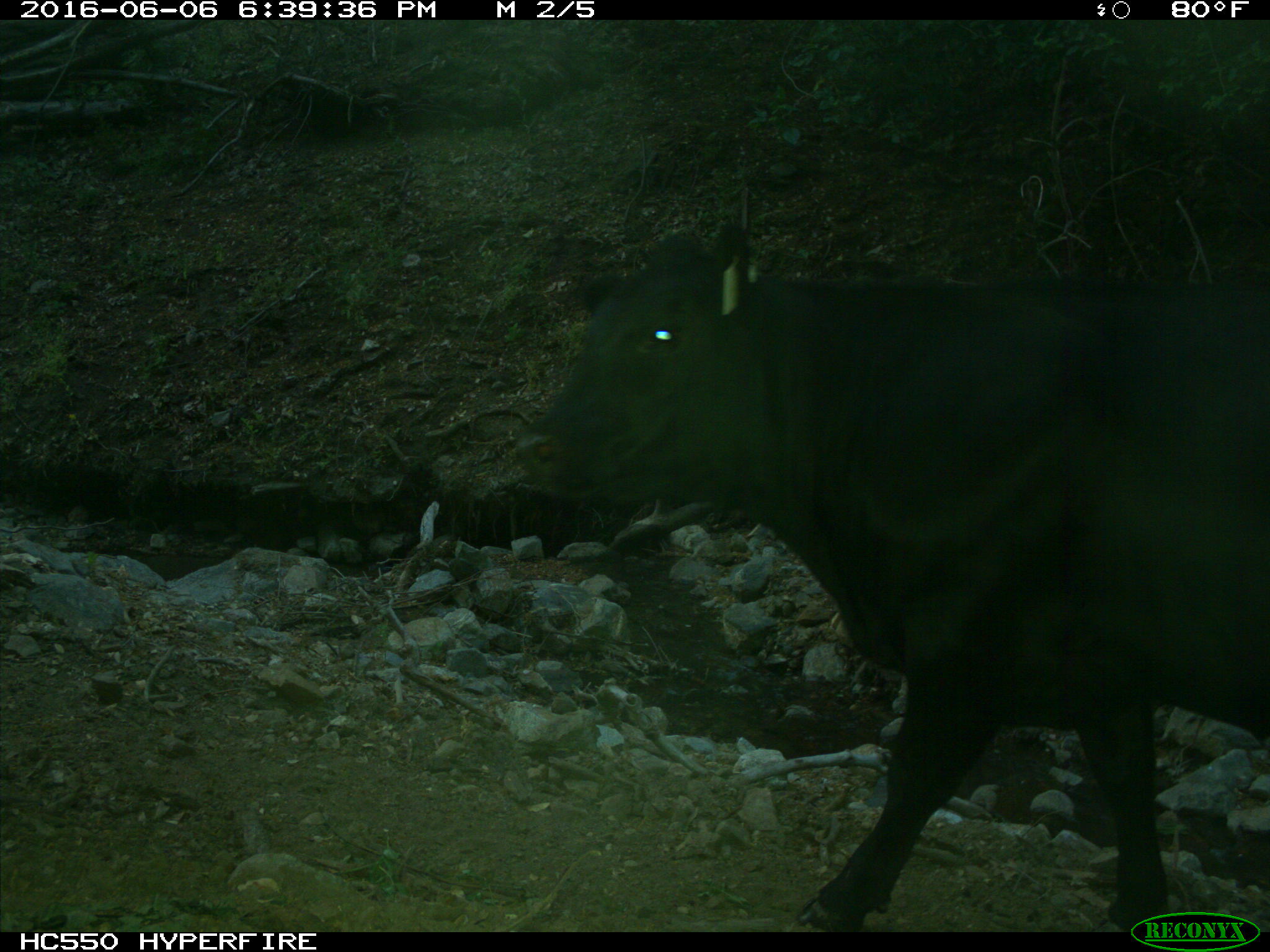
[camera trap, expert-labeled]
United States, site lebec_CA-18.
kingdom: Animalia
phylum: Chordata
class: Mammalia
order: Artiodactyla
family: Bovidae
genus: Bos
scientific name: Bos taurus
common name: domestic cow